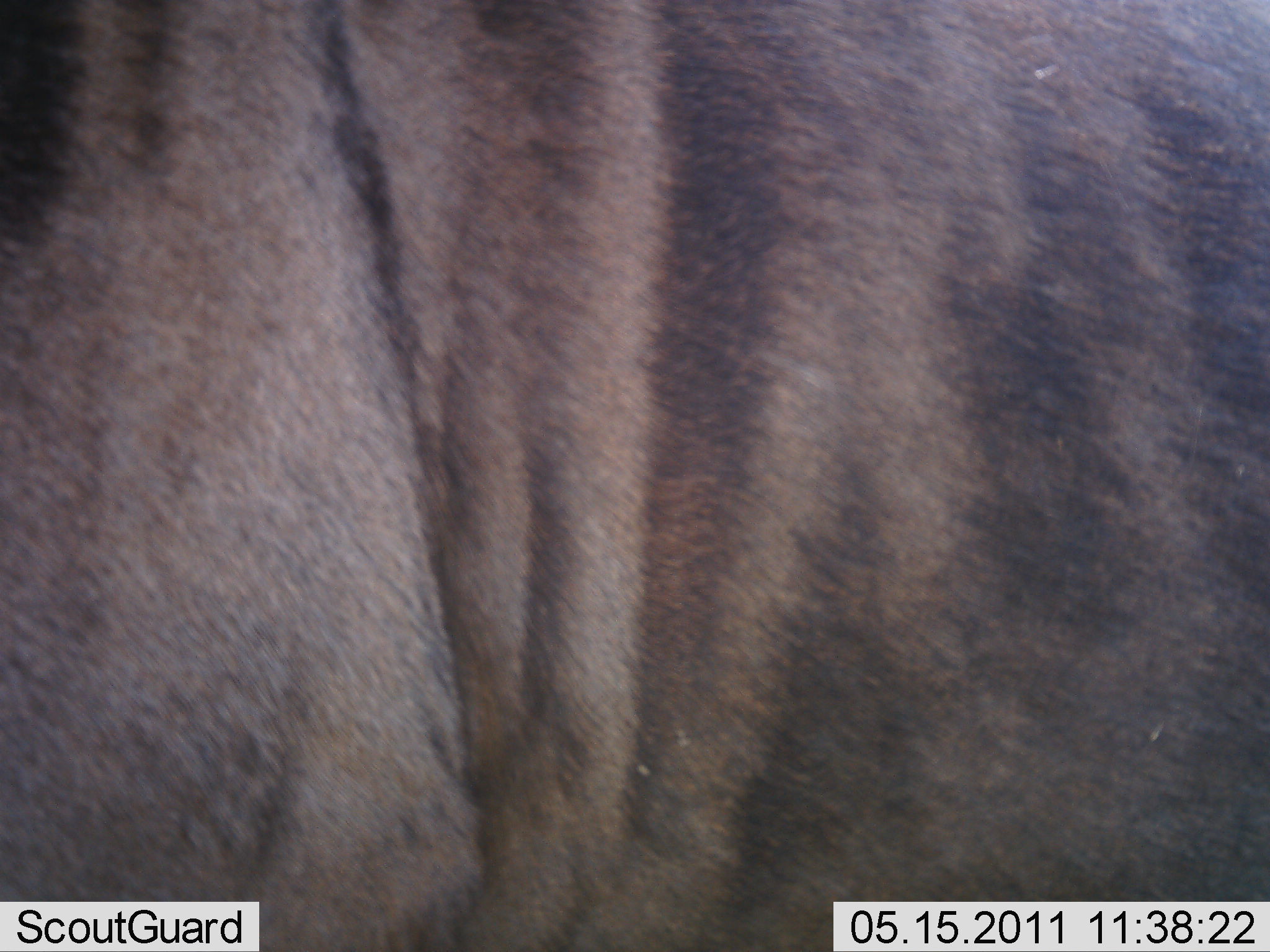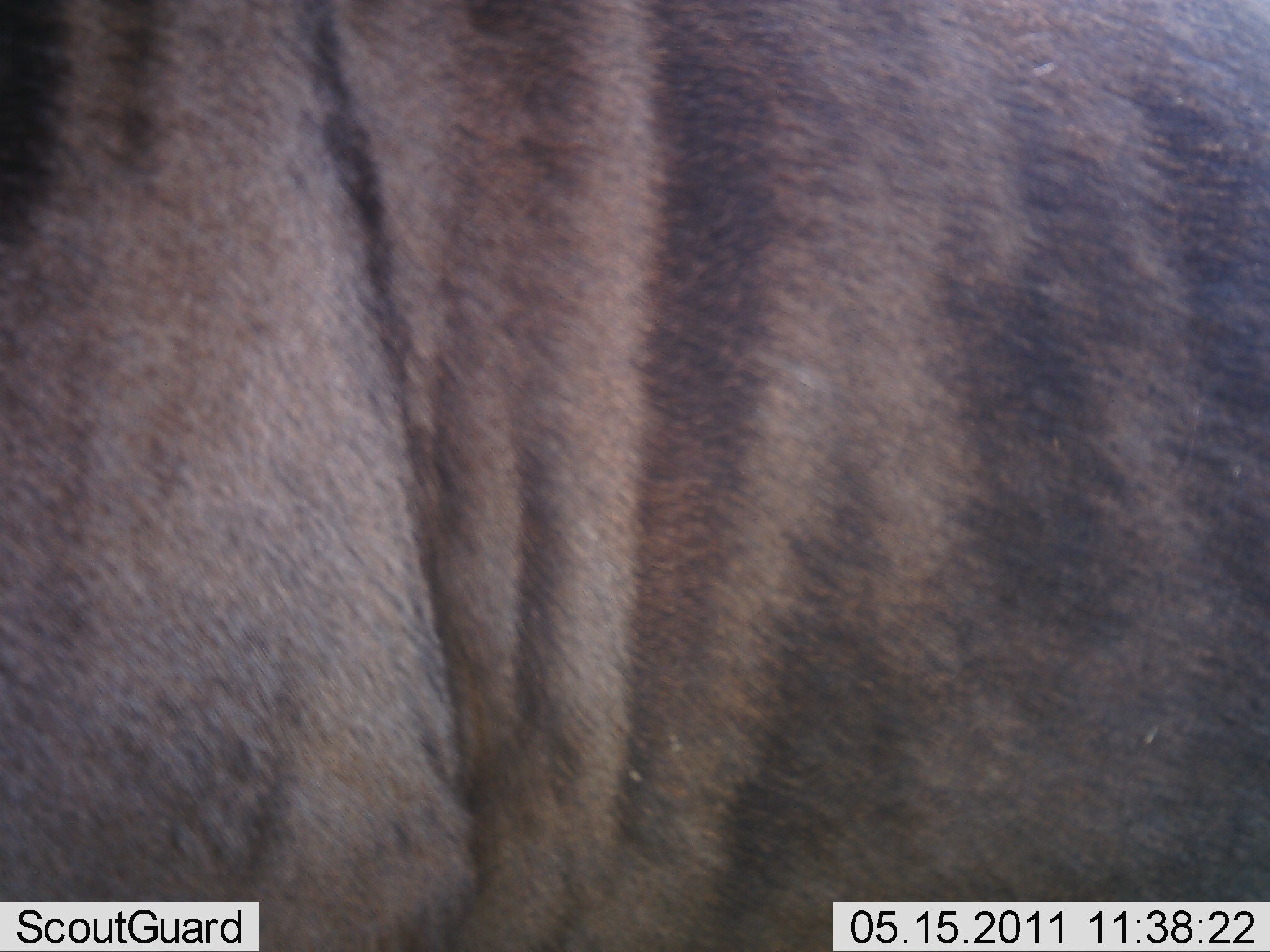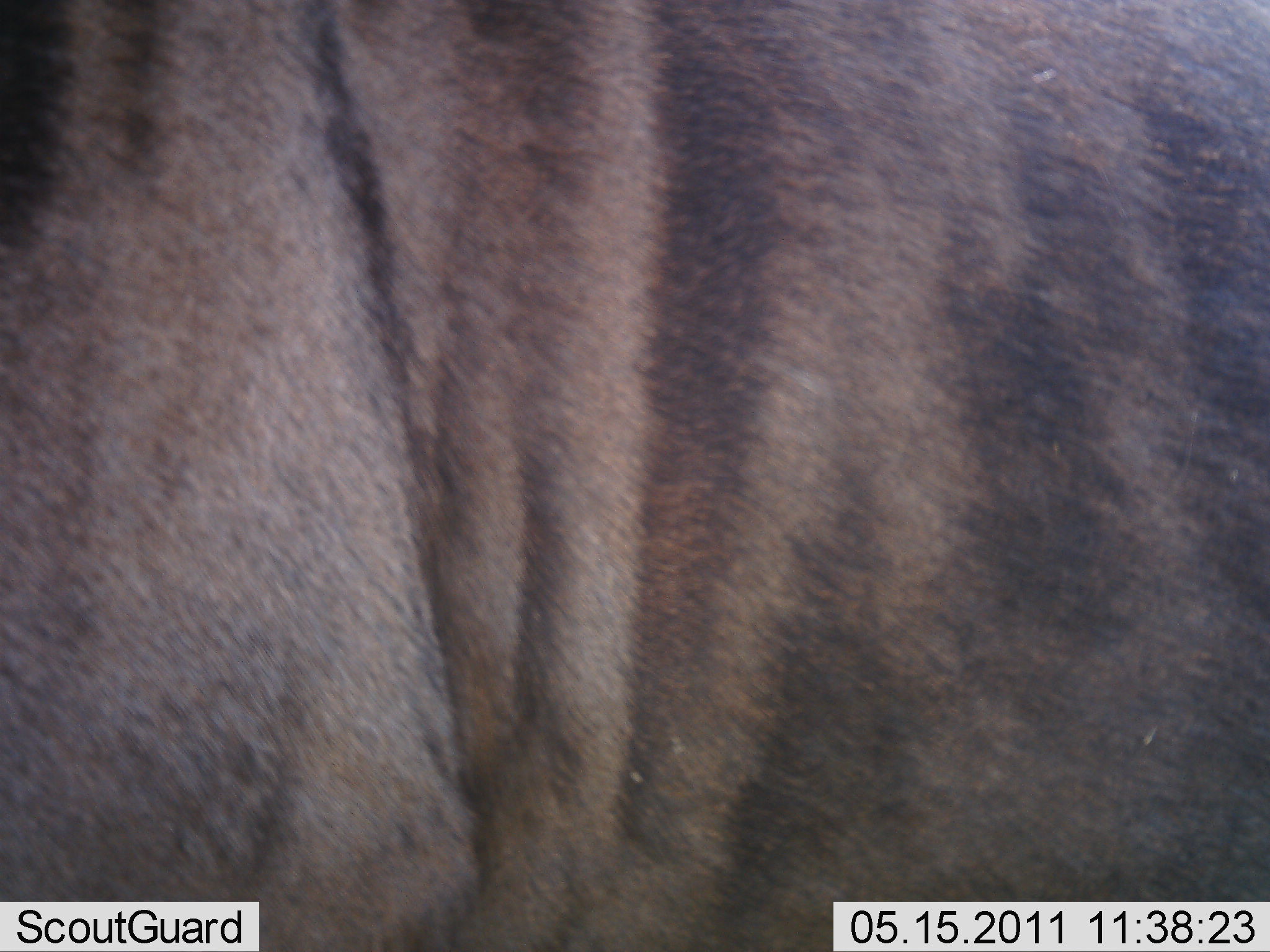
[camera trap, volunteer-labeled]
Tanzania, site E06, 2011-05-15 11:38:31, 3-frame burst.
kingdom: Animalia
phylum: Chordata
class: Mammalia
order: Artiodactyla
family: Bovidae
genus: Connochaetes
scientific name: Connochaetes taurinus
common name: blue wildebeest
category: wildebeest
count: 1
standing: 100%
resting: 0%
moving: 0%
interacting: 0%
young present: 0%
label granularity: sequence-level